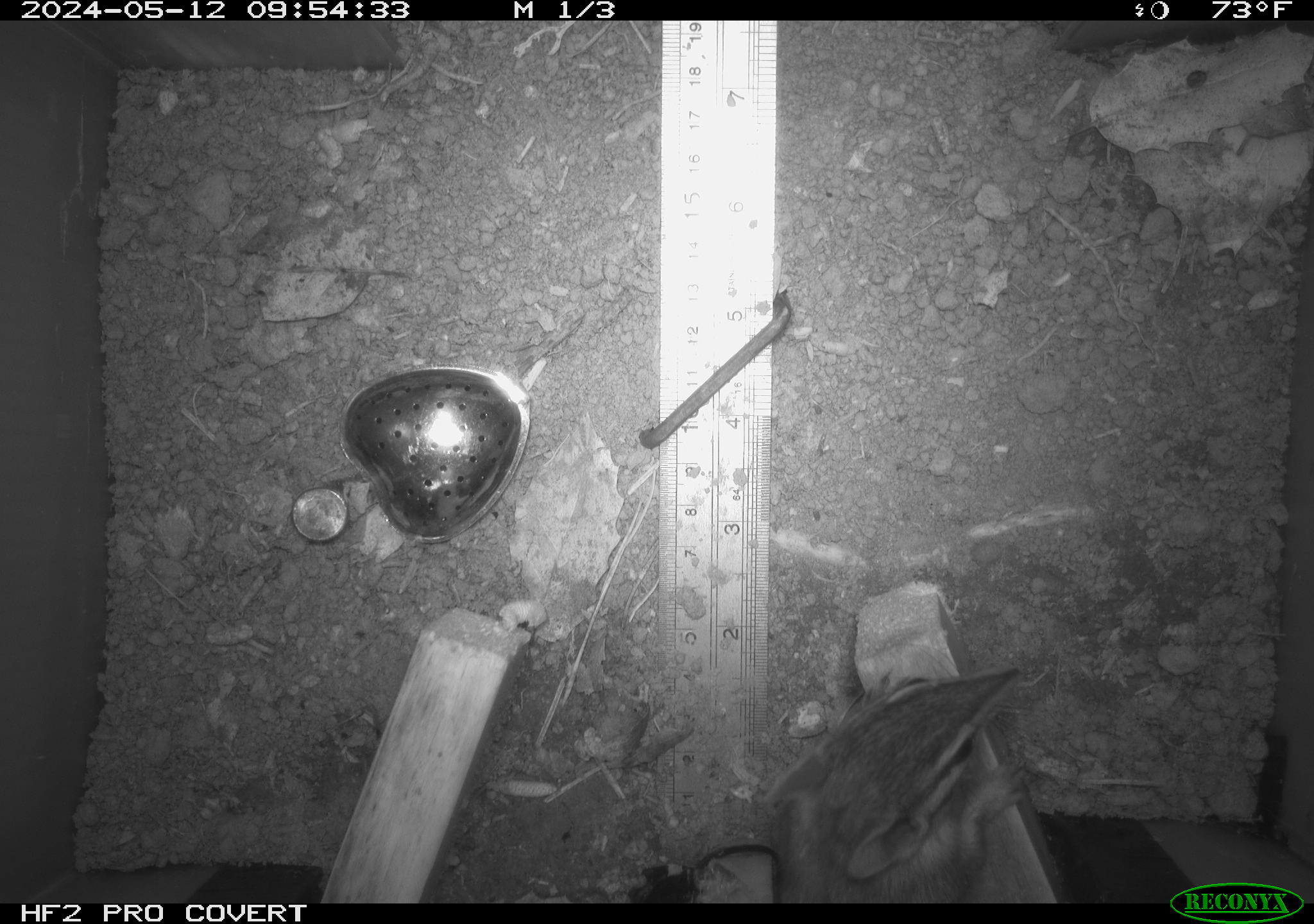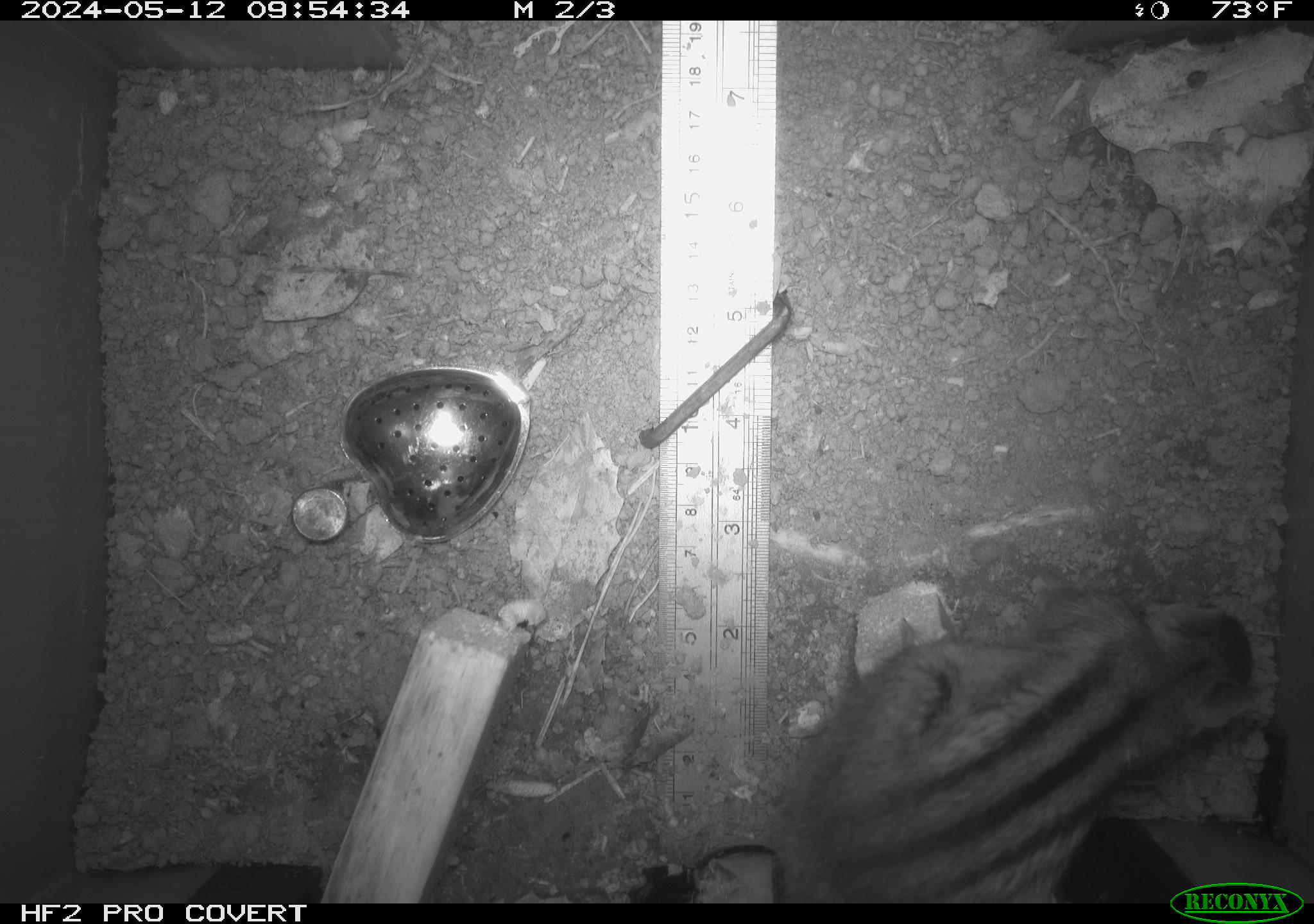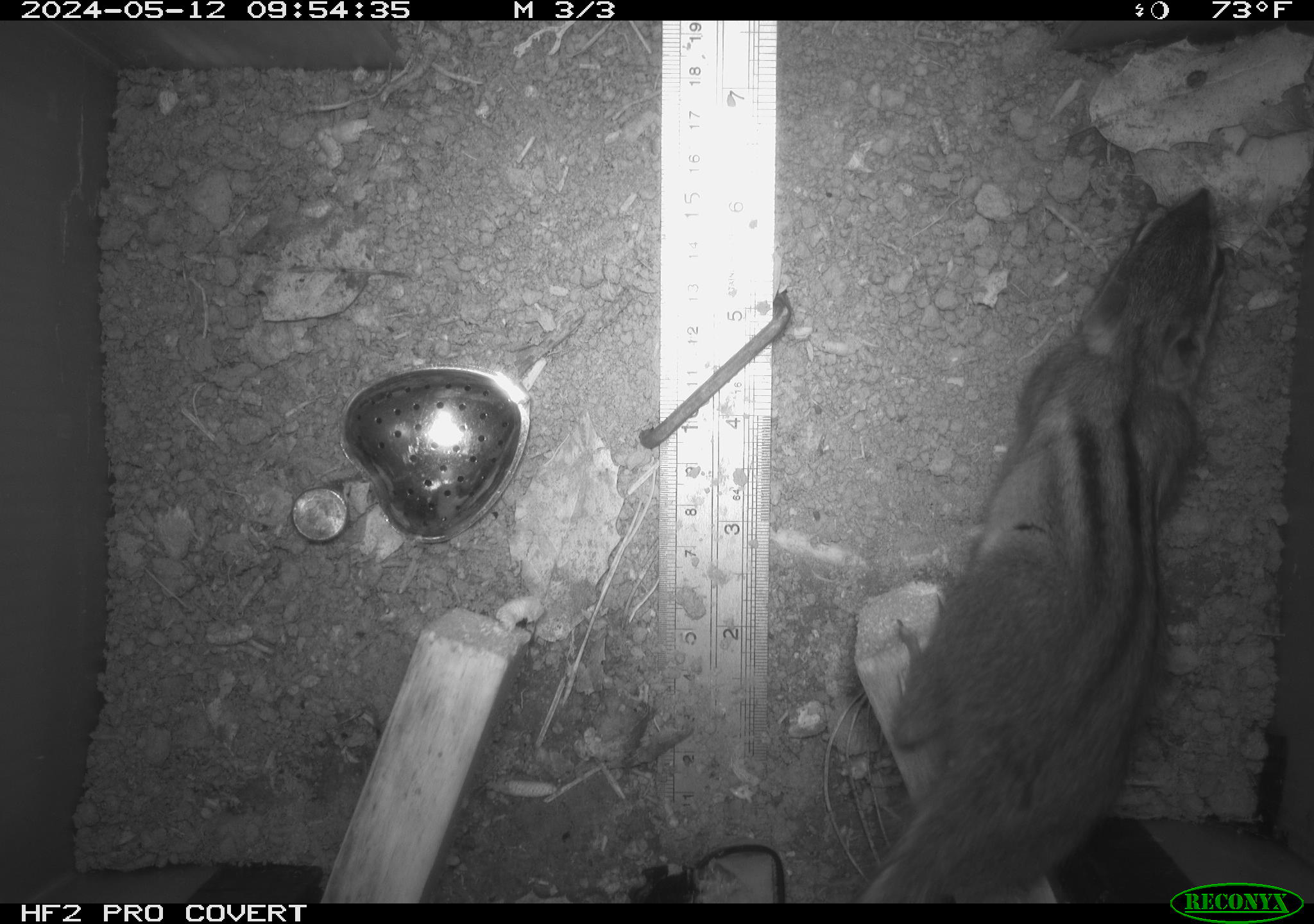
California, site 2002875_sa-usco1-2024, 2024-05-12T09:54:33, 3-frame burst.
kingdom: Animalia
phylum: Chordata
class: Mammalia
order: Rodentia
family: Sciuridae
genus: Neotamias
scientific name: Neotamias sonomae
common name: sonoma chipmunk